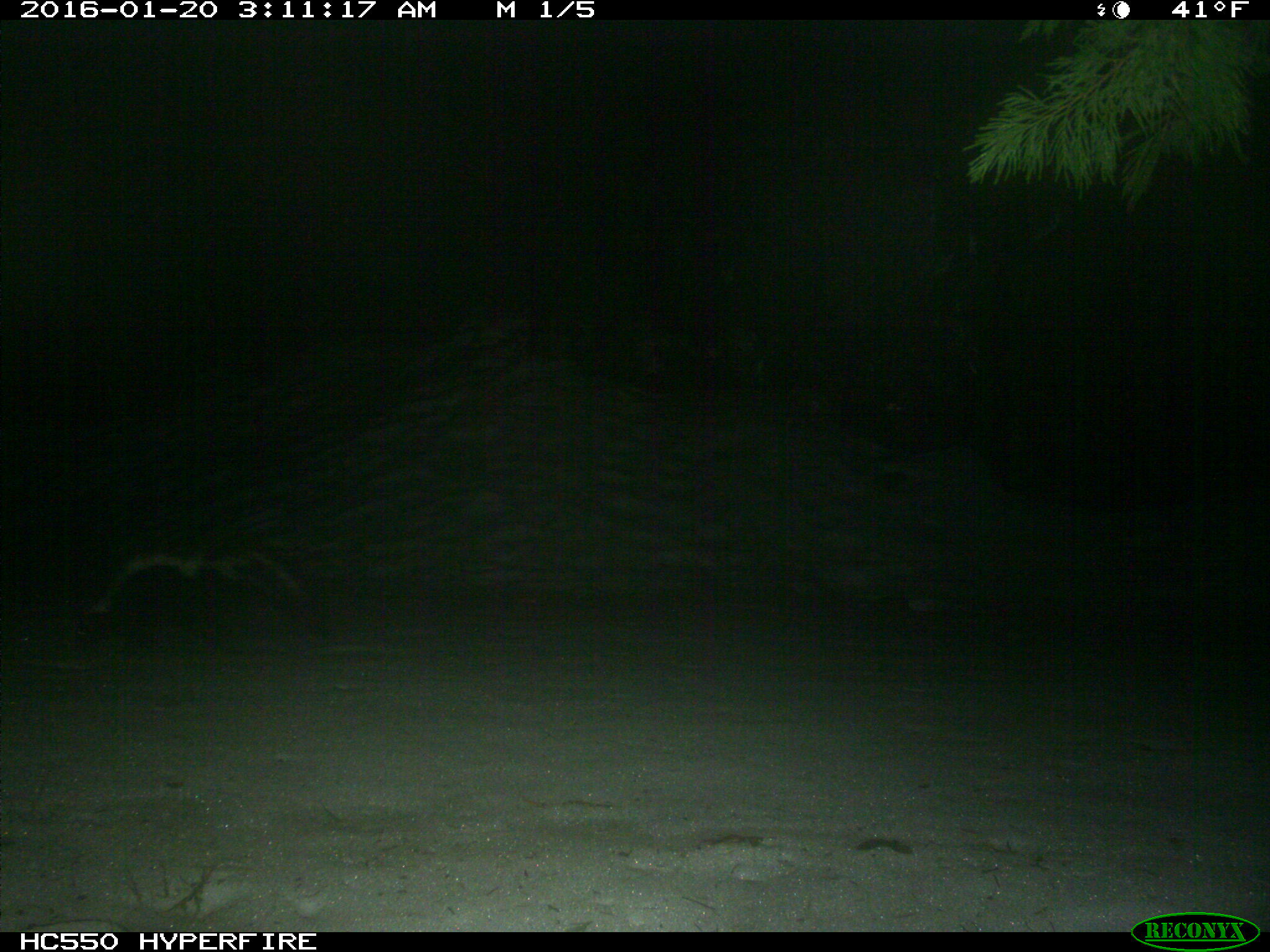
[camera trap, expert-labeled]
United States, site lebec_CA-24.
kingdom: Animalia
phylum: Chordata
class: Mammalia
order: Carnivora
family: Mephitidae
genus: Mephitis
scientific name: Mephitis mephitis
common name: striped skunk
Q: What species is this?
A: Mephitis mephitis (striped skunk).